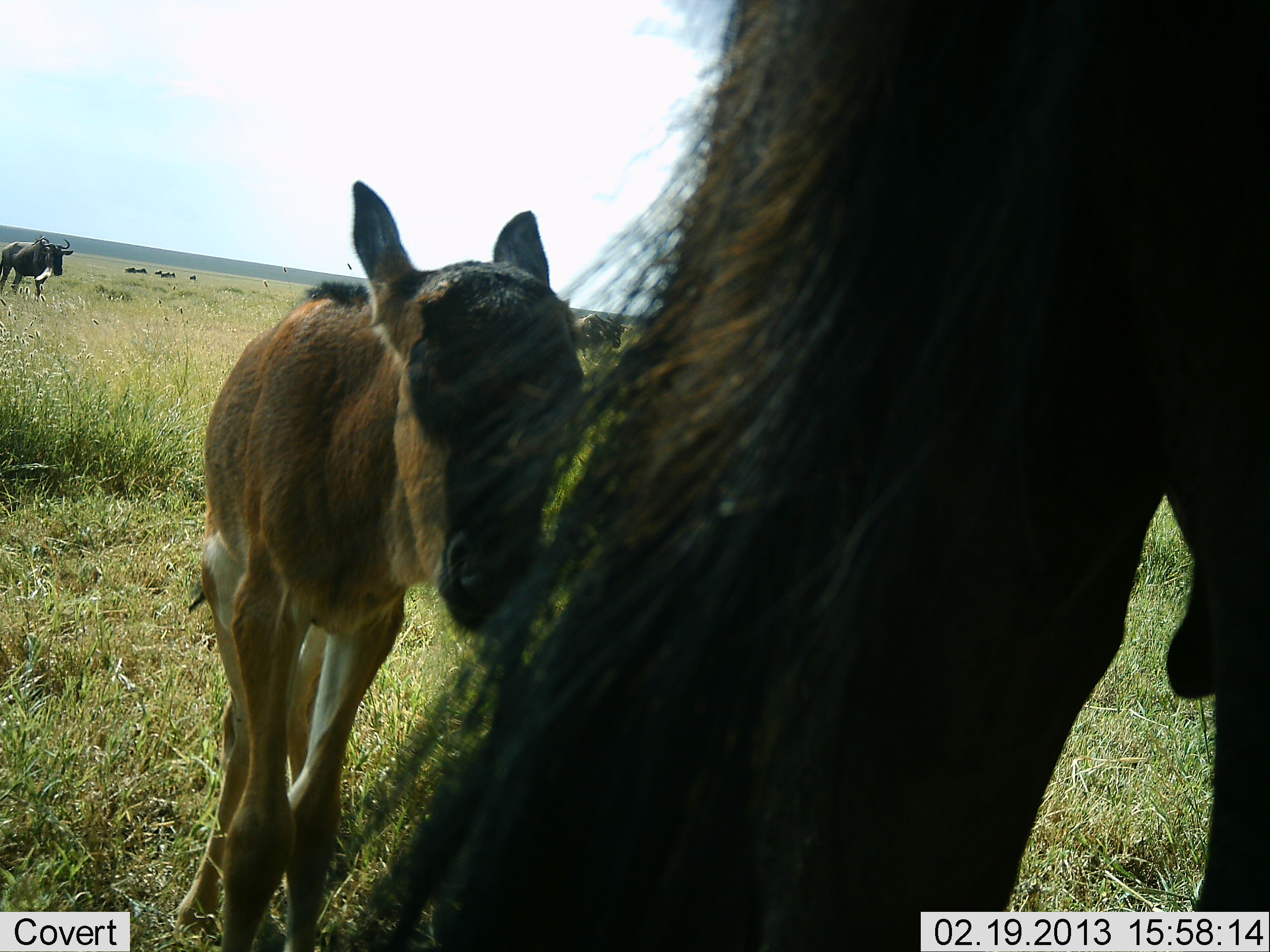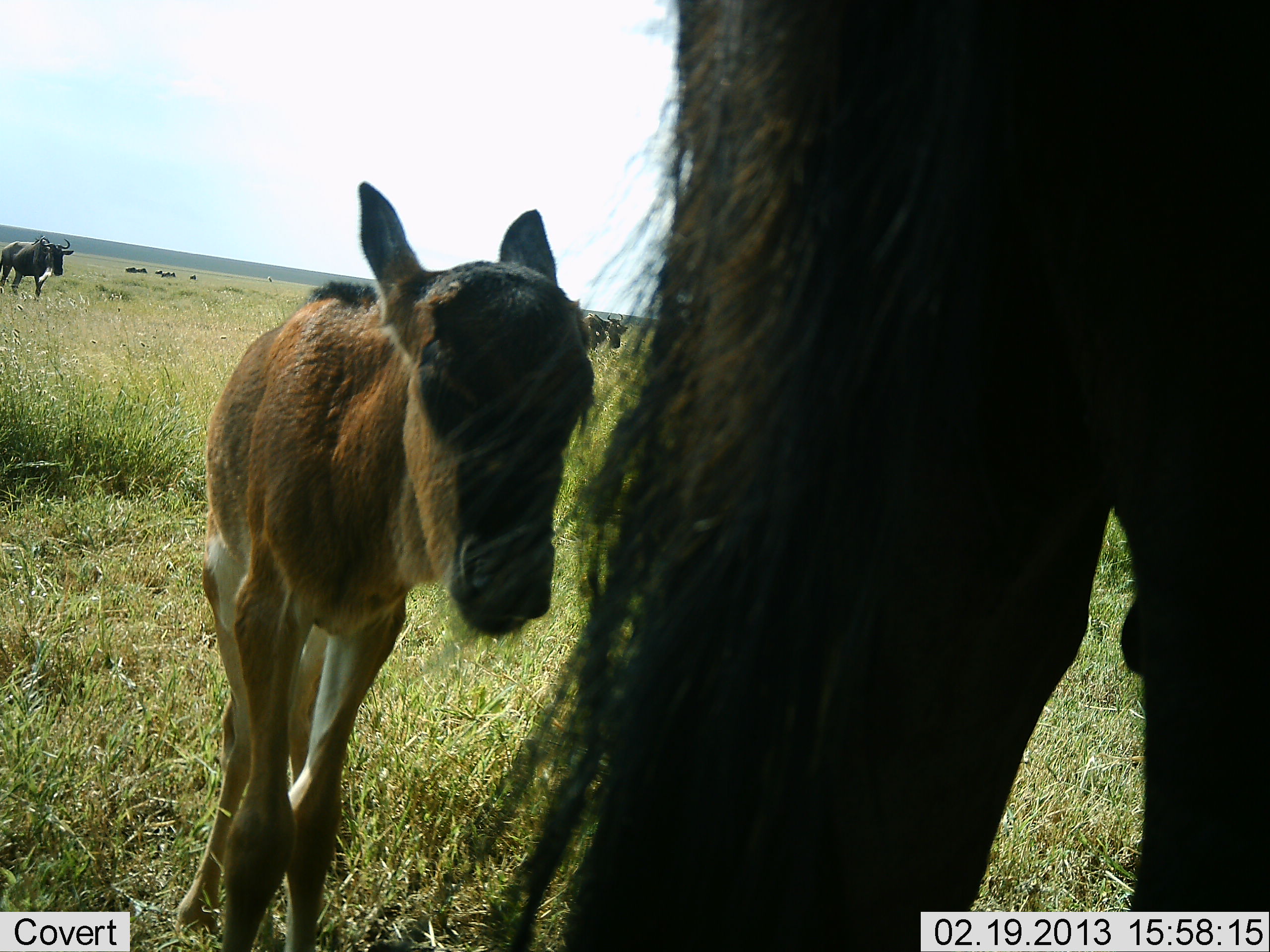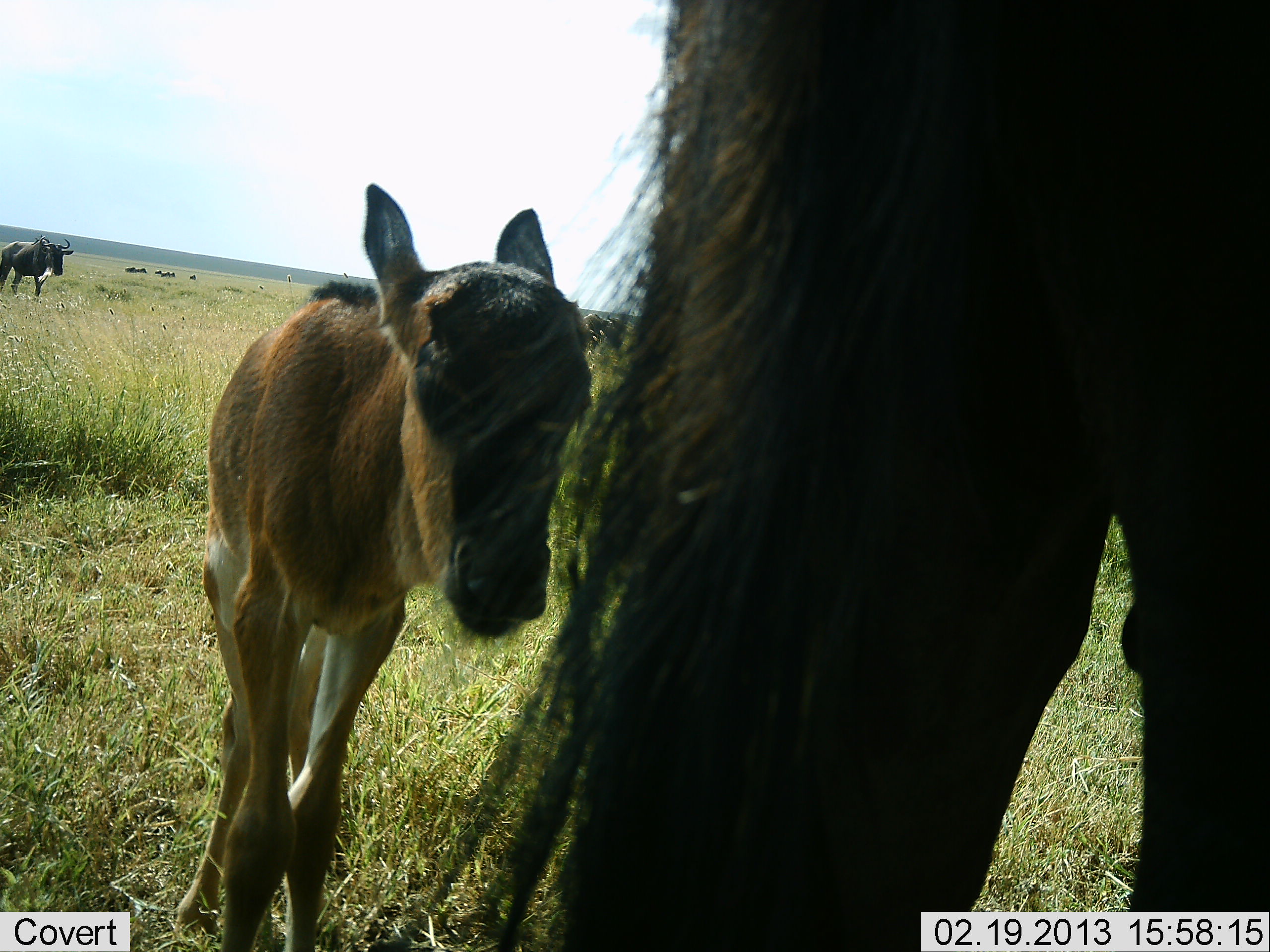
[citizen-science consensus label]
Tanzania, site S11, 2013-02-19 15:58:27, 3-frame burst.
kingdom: Animalia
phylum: Chordata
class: Mammalia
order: Artiodactyla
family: Bovidae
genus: Connochaetes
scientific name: Connochaetes taurinus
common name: blue wildebeest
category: wildebeest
Wildebeest (blue wildebeest) (Connochaetes taurinus), count 4. Behavior (volunteer vote fractions): standing 77%, resting 3%, moving 27%, interacting 0%. Young present (vote fraction): 90%. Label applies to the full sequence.